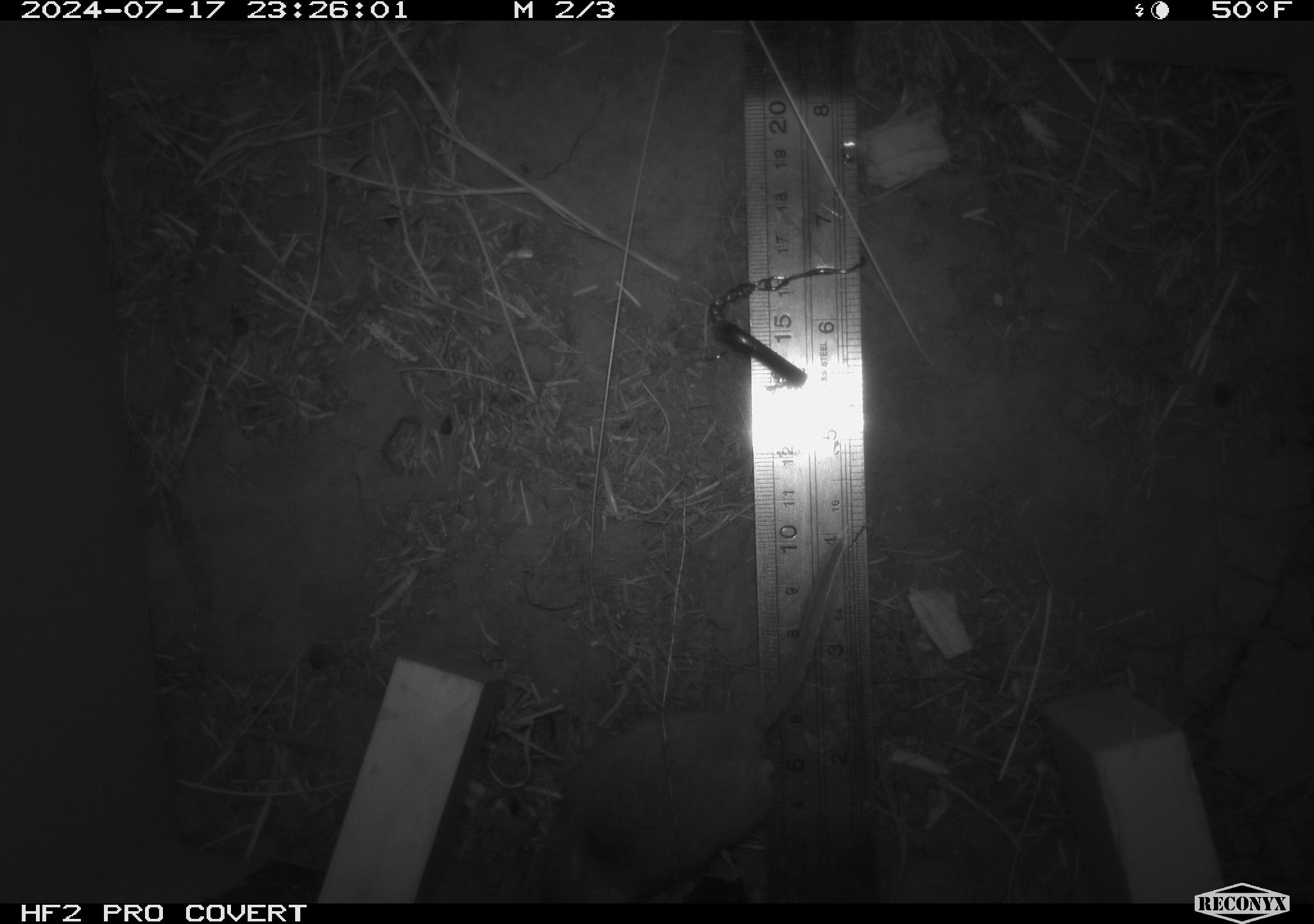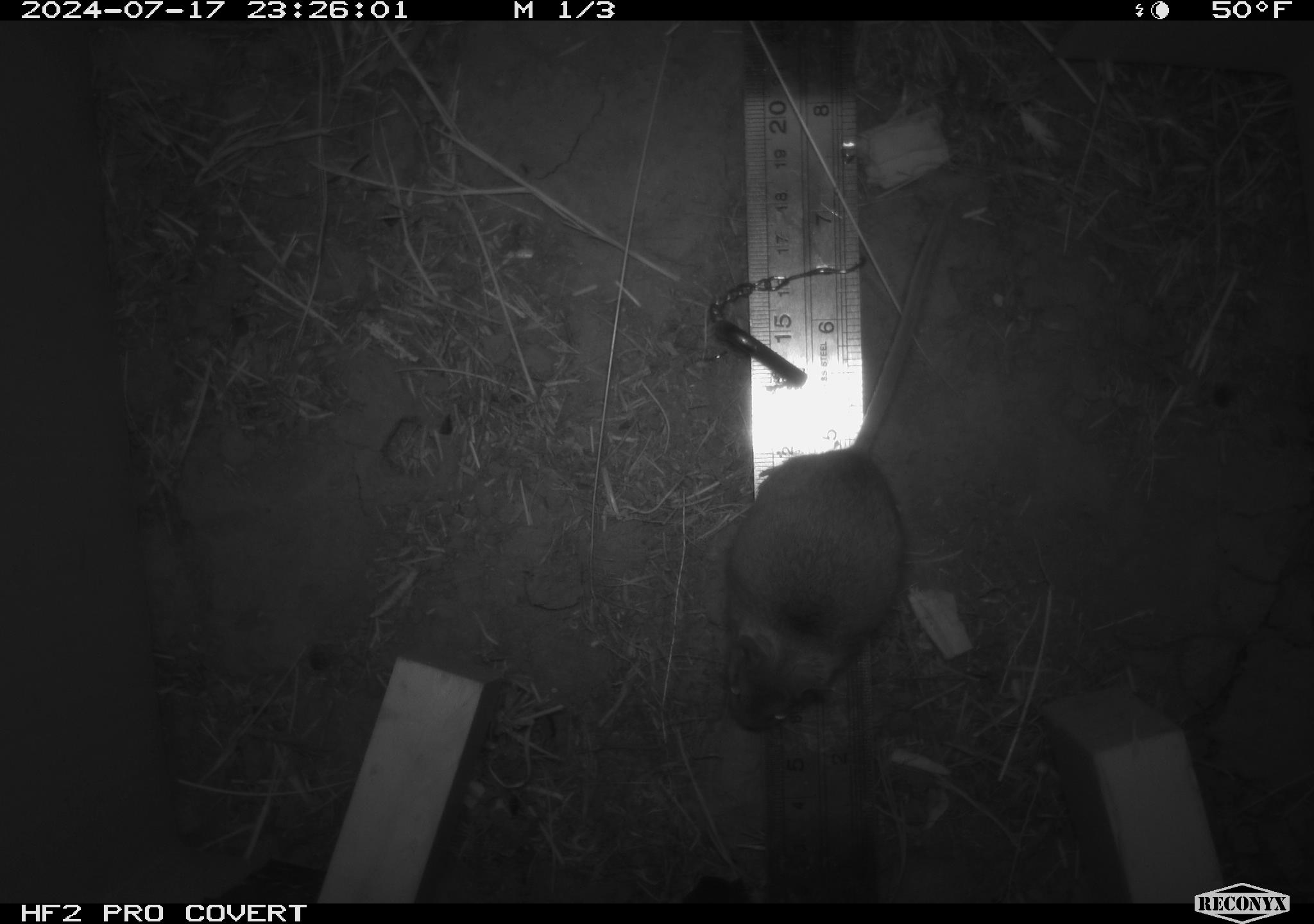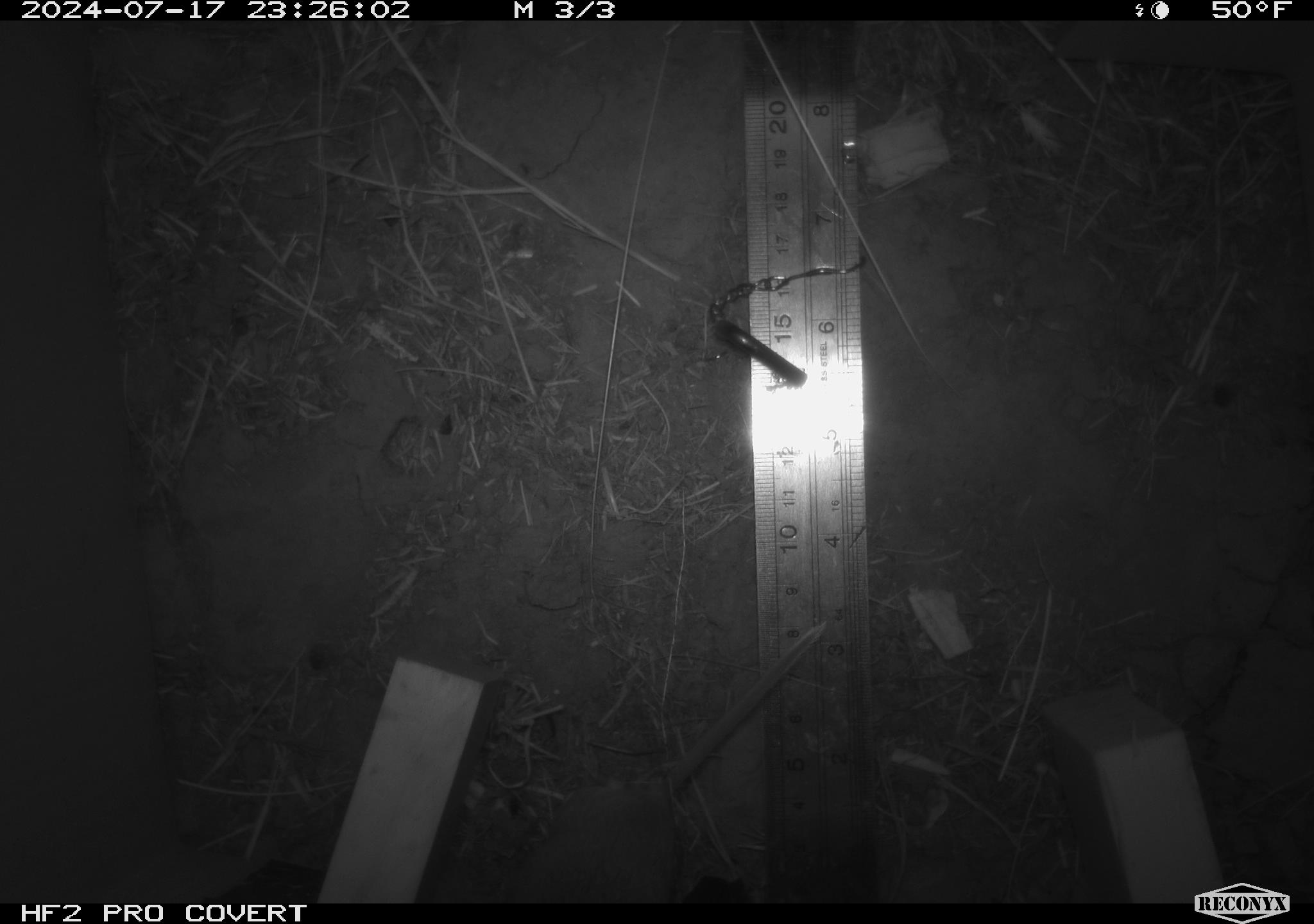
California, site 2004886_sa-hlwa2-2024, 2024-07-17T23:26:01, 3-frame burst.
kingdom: Animalia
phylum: Chordata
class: Mammalia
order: Rodentia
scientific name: Rodentia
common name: mouse species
Mouse species (Rodentia).